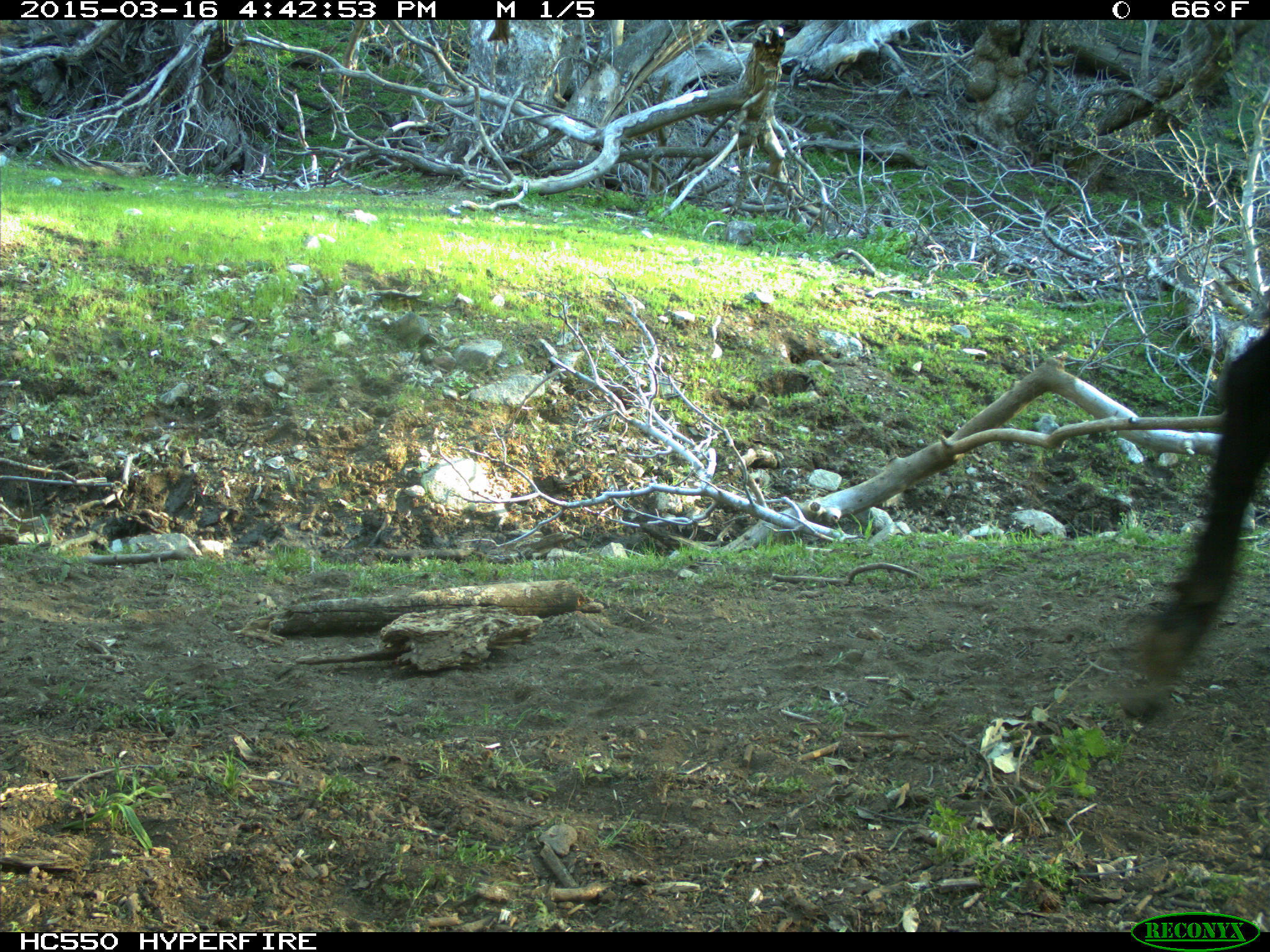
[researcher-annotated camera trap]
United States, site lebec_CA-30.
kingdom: Animalia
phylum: Chordata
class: Mammalia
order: Artiodactyla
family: Bovidae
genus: Bos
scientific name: Bos taurus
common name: domestic cow